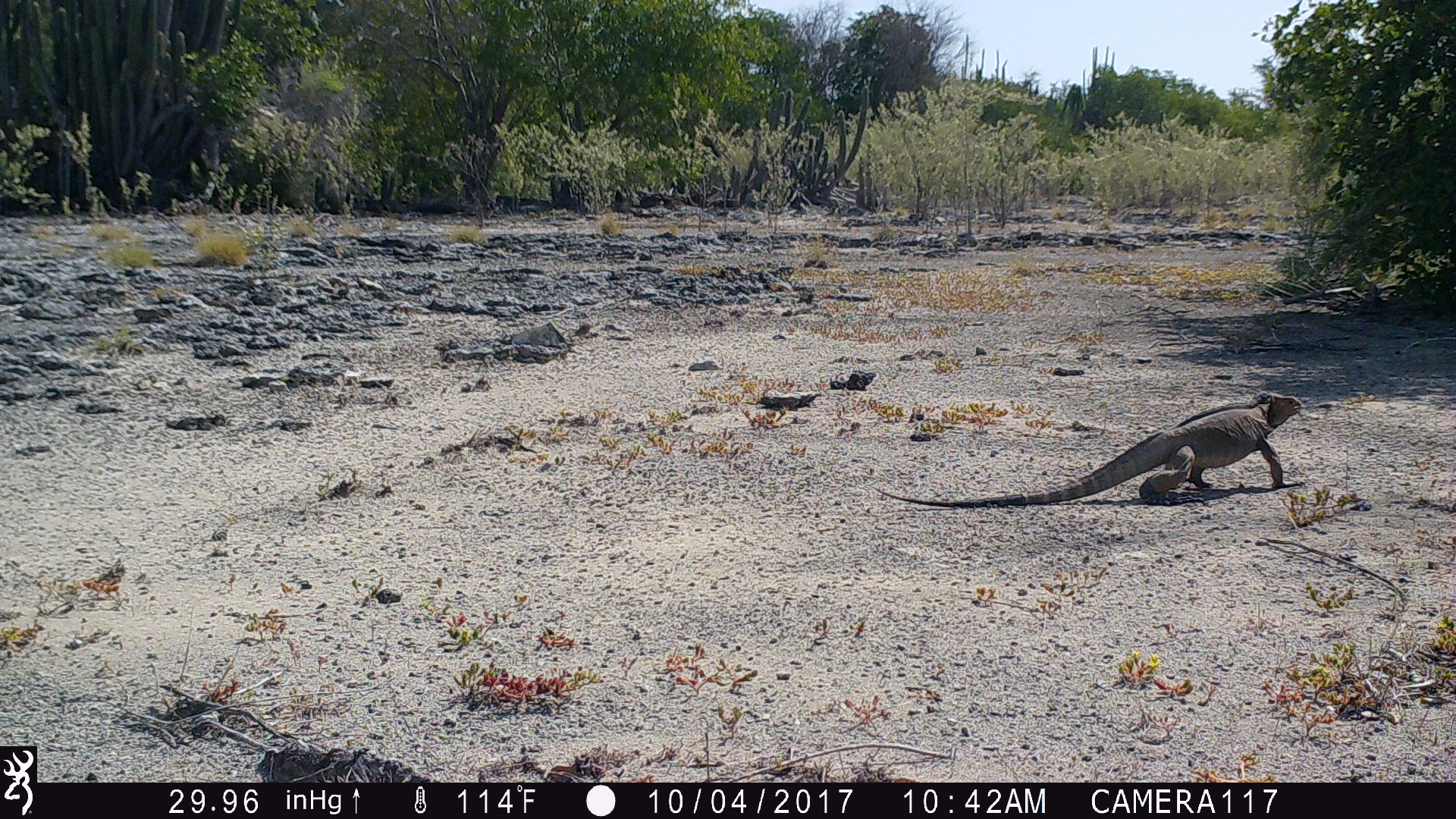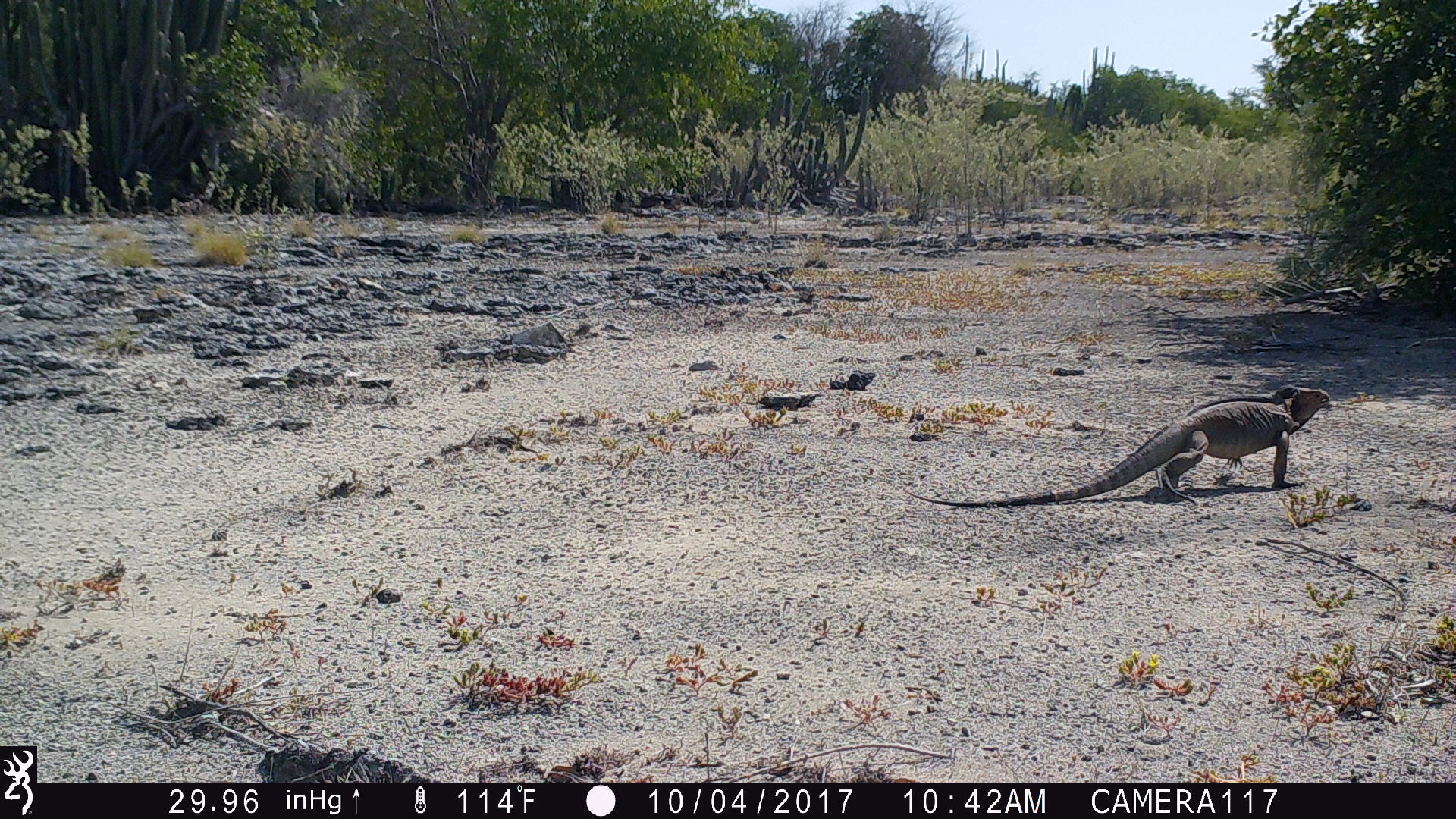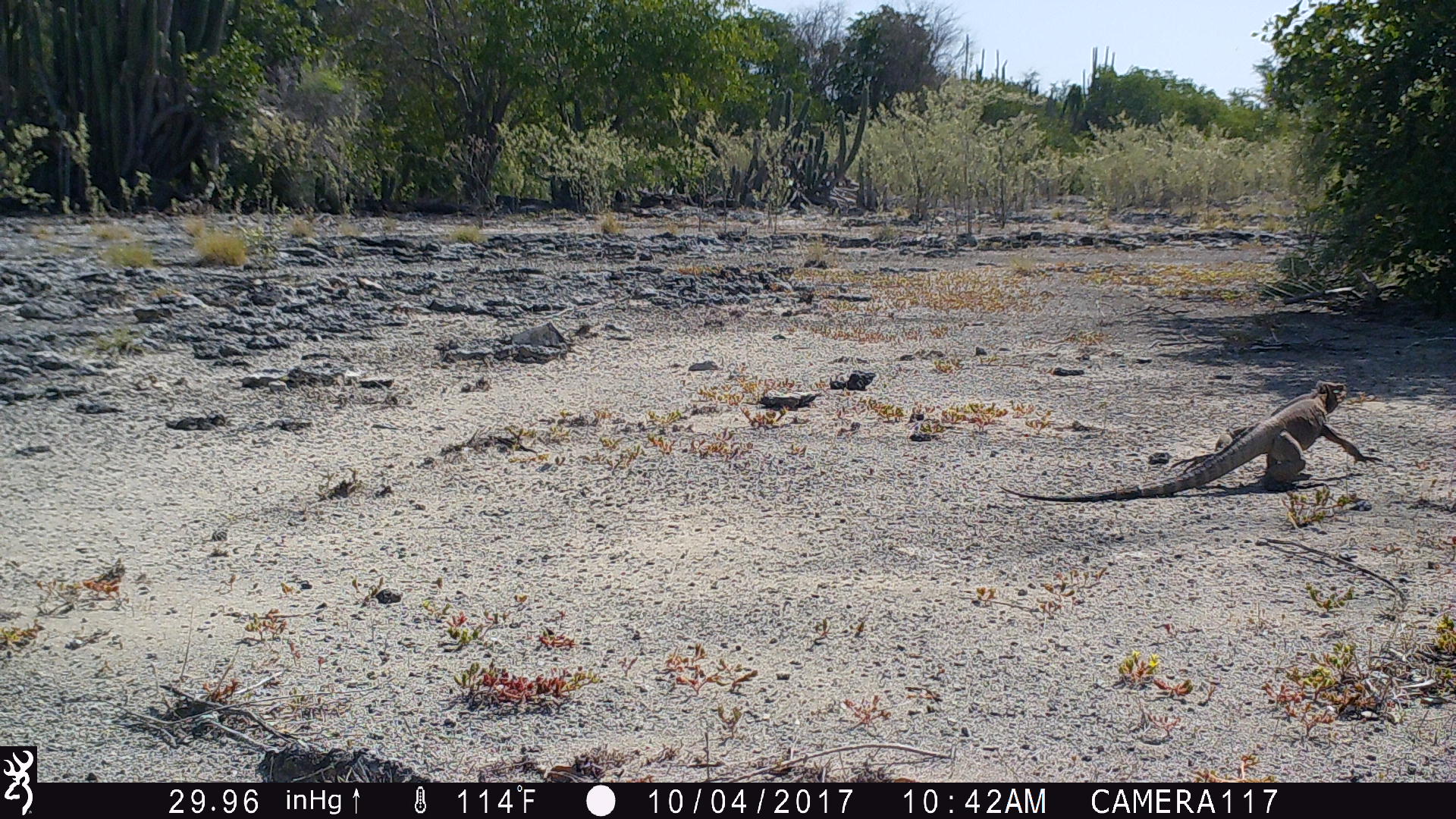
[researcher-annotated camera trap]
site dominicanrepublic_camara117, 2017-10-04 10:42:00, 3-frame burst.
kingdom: Animalia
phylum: Chordata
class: Reptilia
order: Squamata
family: Iguanidae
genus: Iguana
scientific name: Iguana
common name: typical iguanas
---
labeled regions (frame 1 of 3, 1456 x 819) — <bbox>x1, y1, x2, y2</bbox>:
iguana: <bbox>871, 394, 1305, 507</bbox>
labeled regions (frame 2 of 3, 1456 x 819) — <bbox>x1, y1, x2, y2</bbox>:
iguana: <bbox>894, 389, 1330, 507</bbox>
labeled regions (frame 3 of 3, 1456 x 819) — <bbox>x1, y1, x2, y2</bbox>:
iguana: <bbox>1001, 381, 1385, 502</bbox>